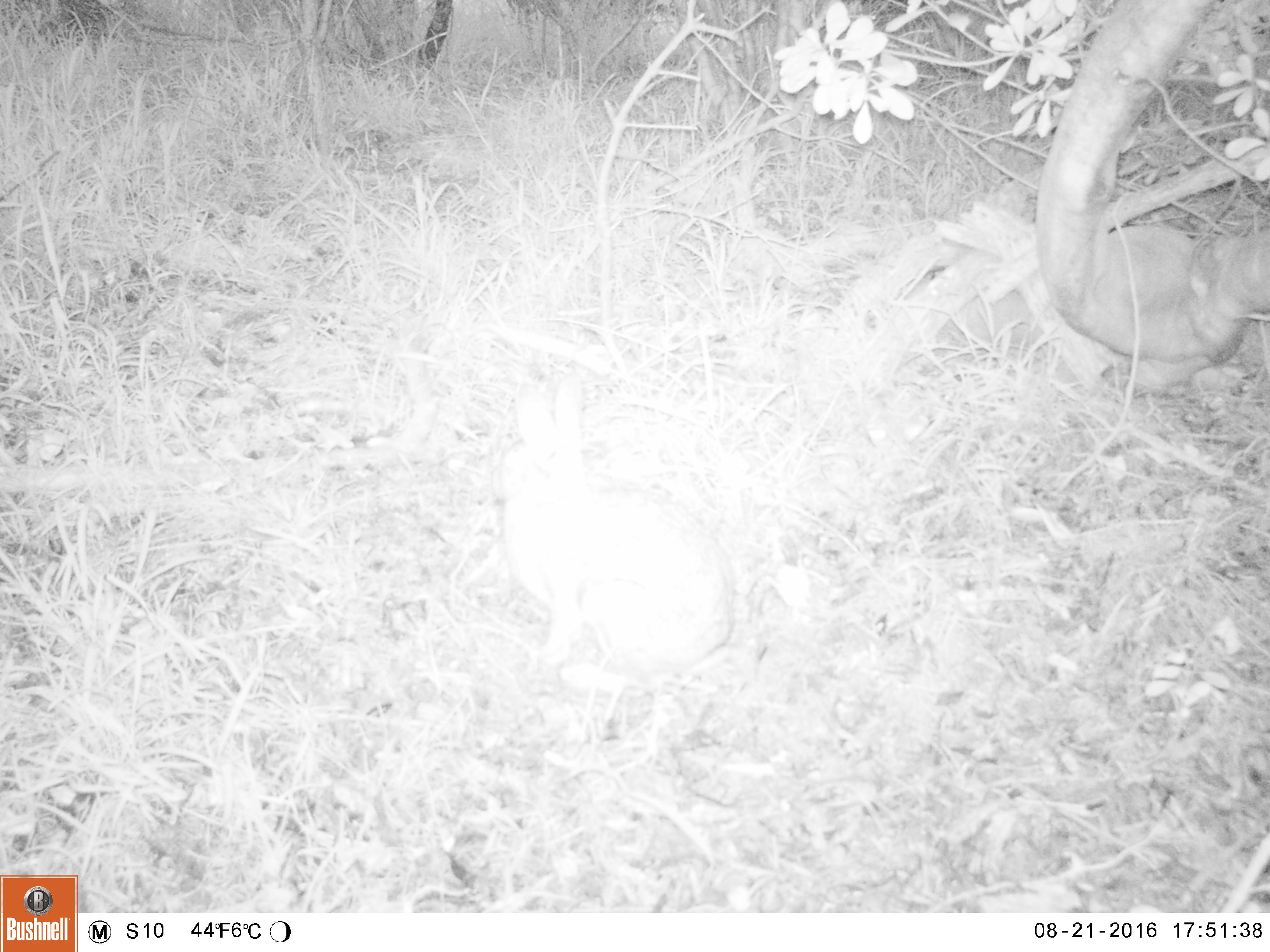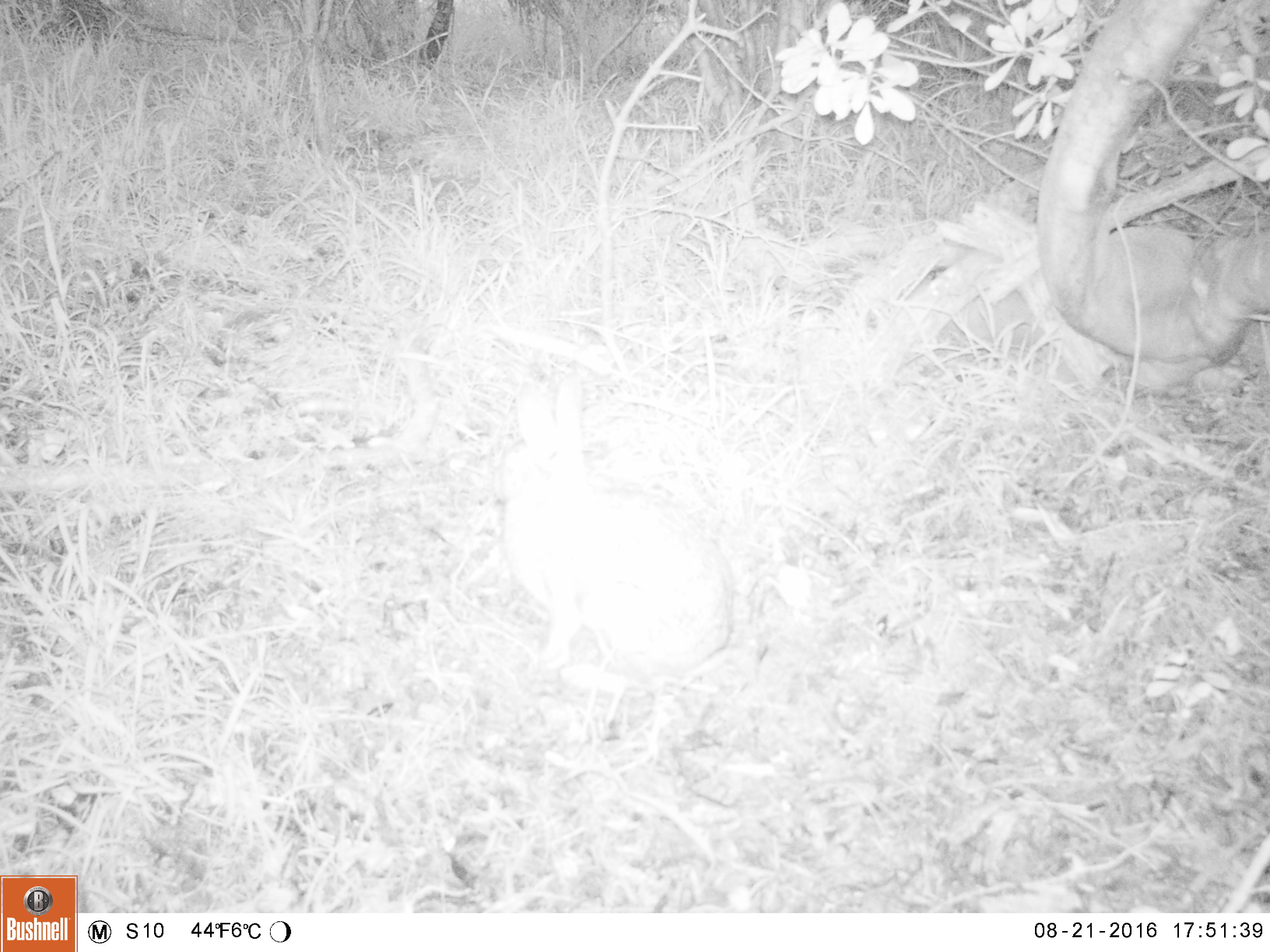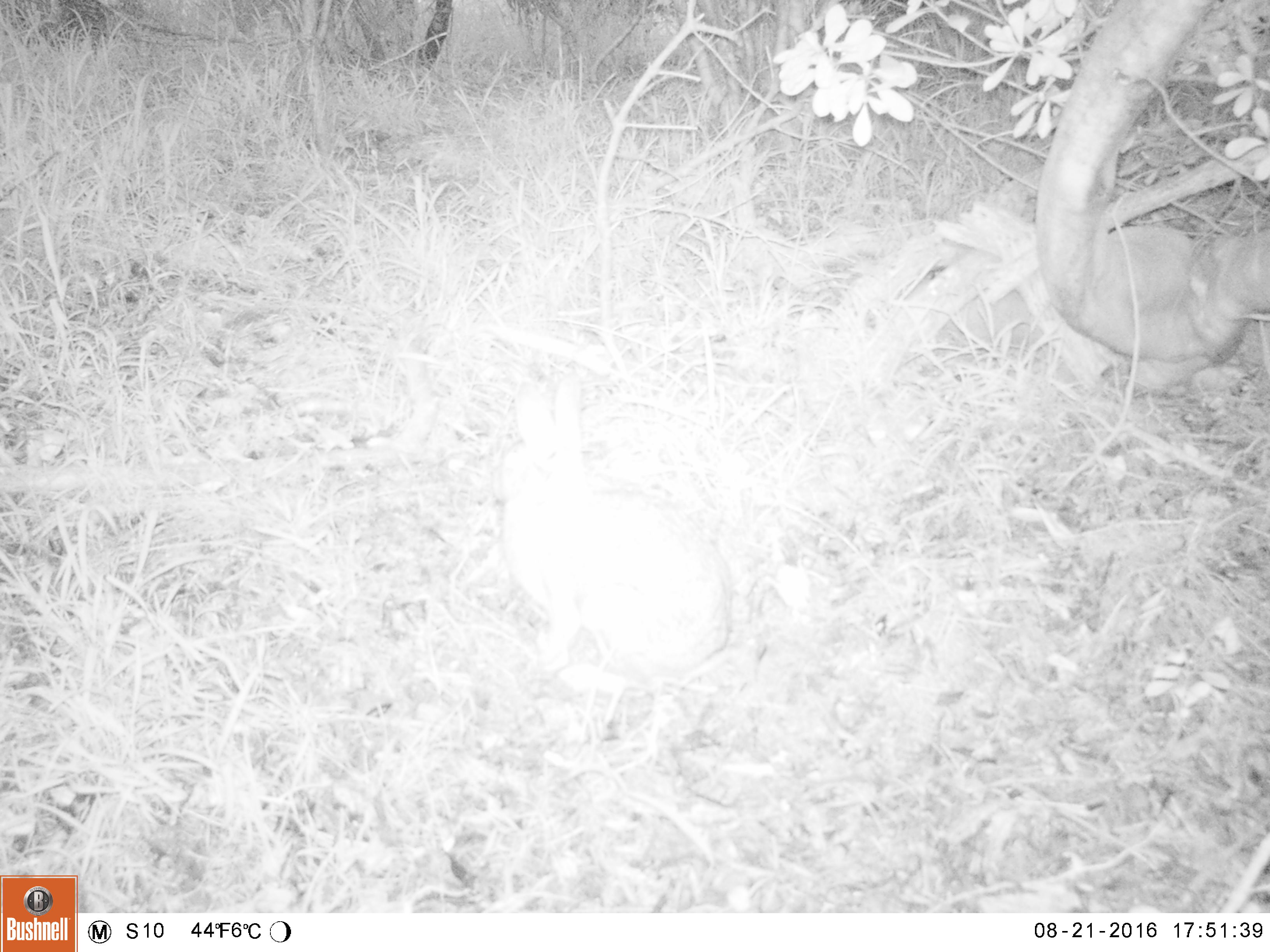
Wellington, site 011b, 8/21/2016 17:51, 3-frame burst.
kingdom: Animalia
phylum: Chordata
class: Mammalia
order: Lagomorpha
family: Leporidae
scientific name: Leporidae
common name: rabbit